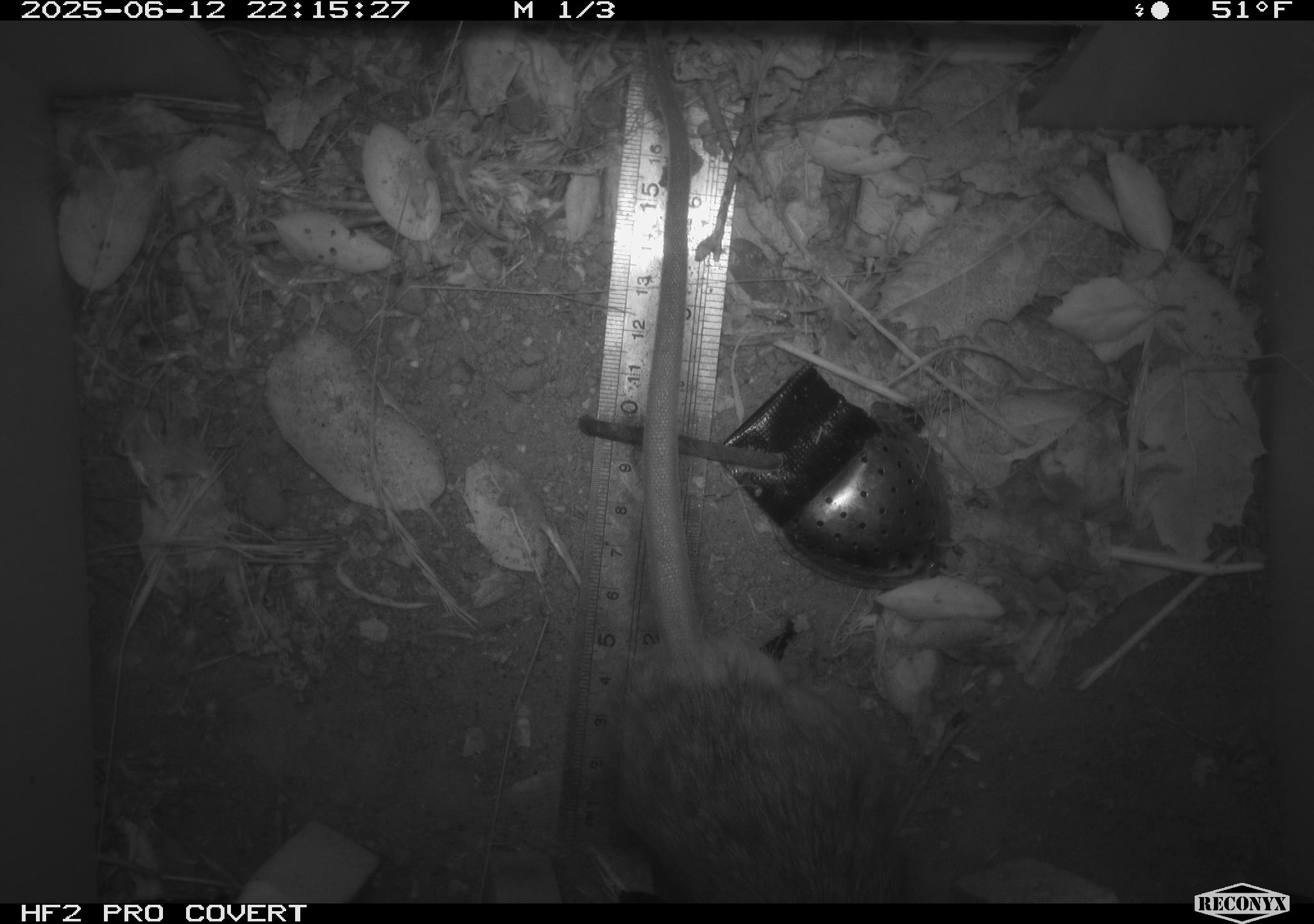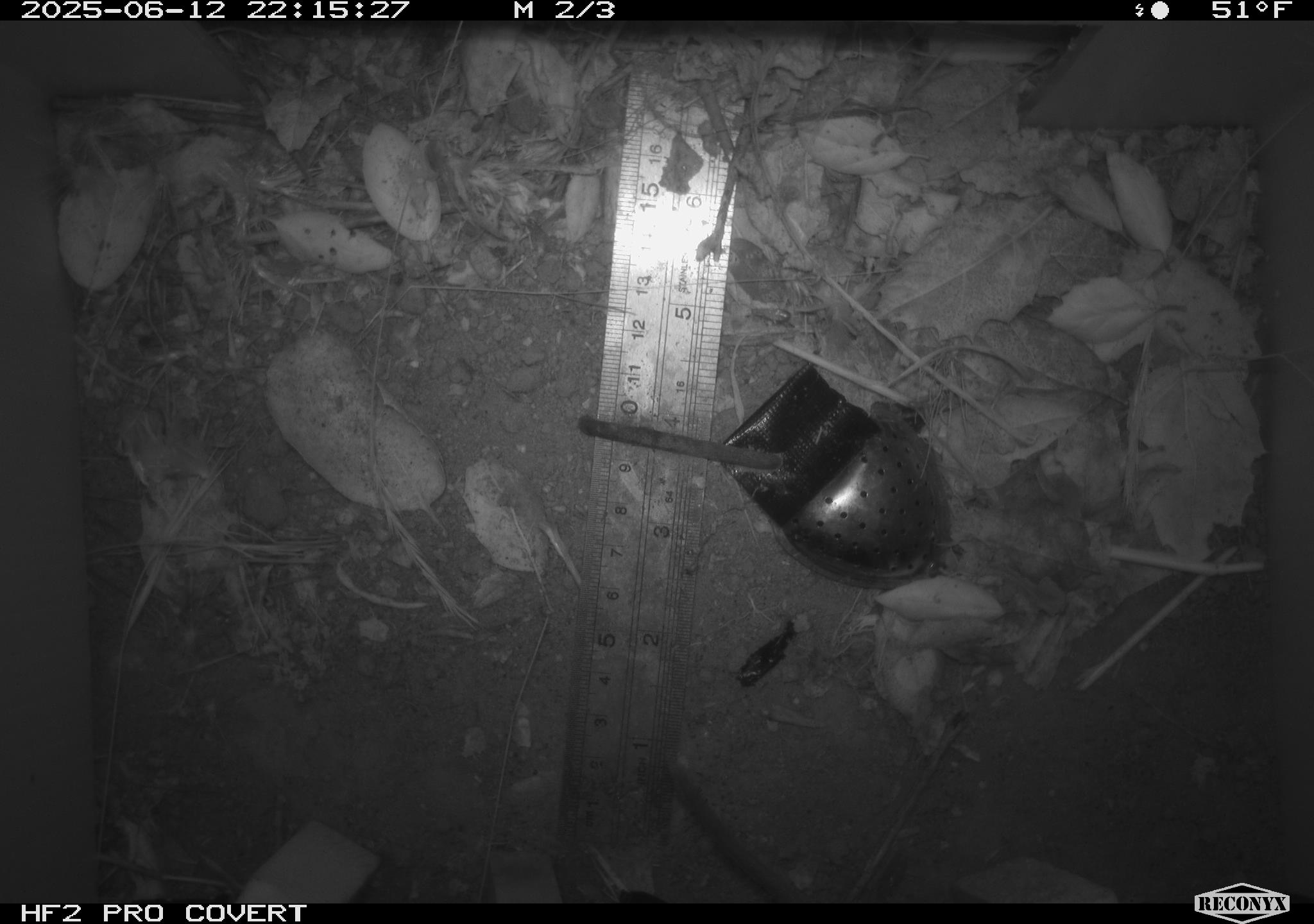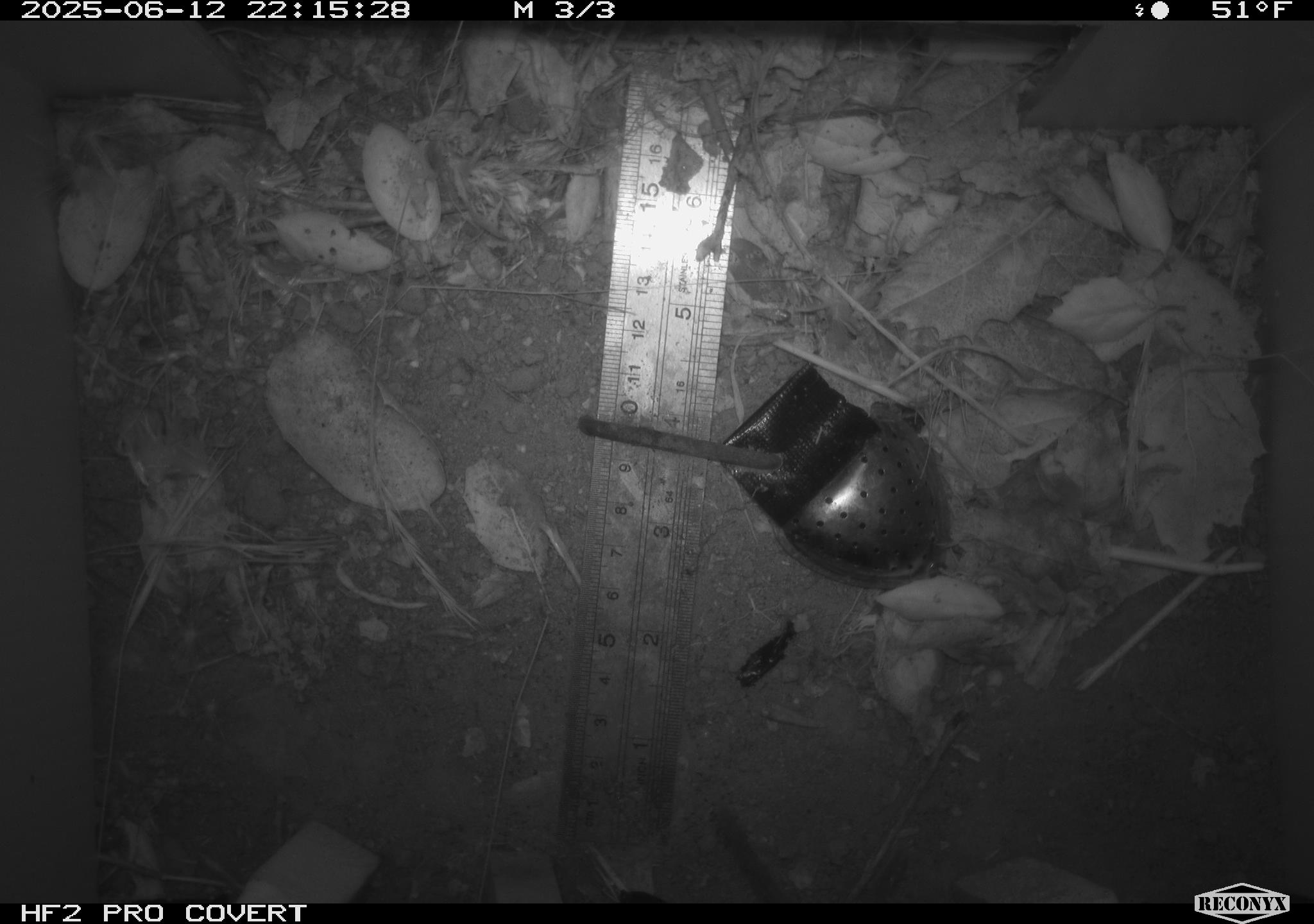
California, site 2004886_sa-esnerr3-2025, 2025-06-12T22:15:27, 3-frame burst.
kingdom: Animalia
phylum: Chordata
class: Mammalia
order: Rodentia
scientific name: Rodentia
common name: rodent